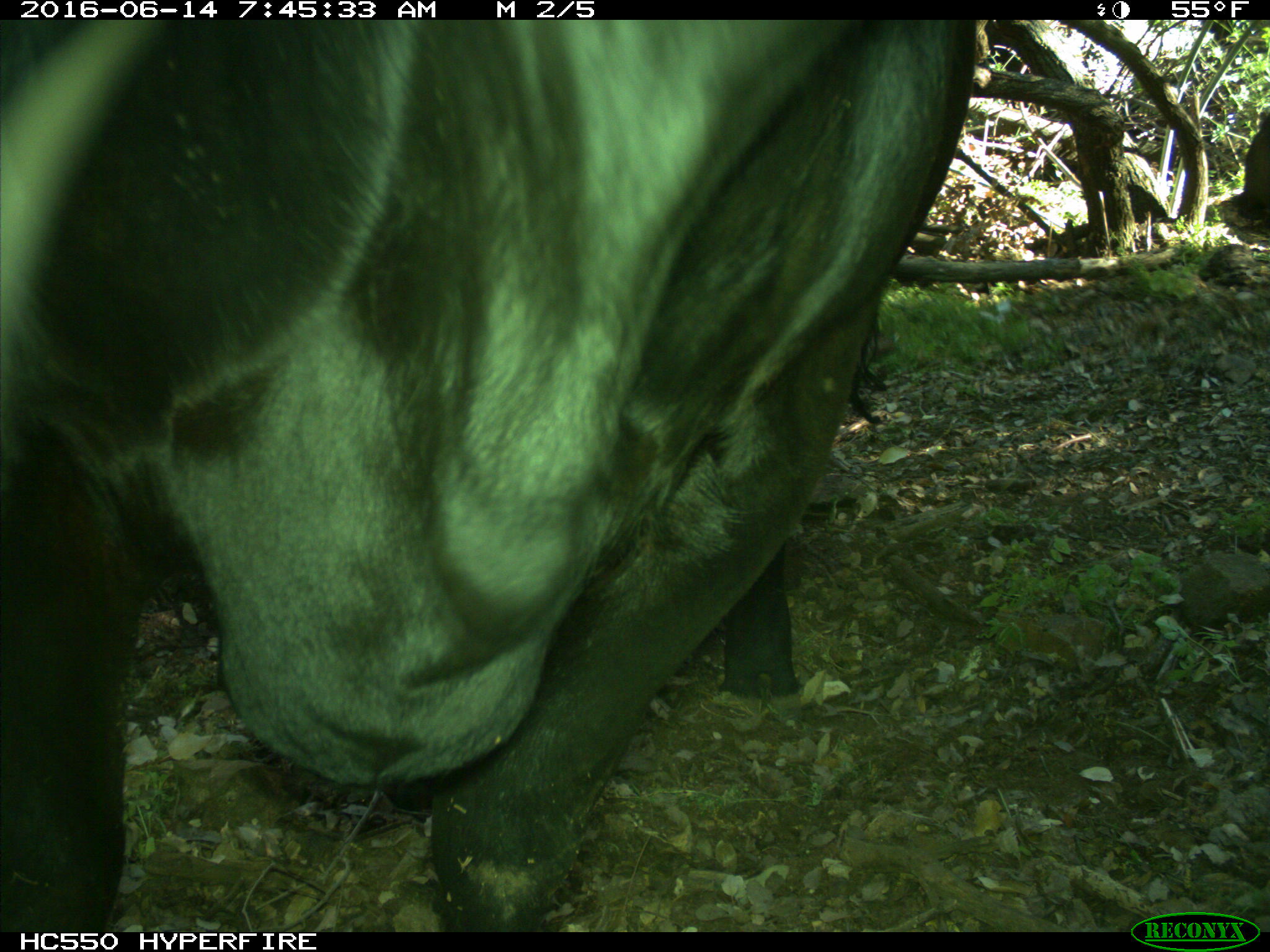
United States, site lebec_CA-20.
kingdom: Animalia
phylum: Chordata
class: Mammalia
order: Artiodactyla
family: Bovidae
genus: Bos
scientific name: Bos taurus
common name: domestic cow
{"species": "Bos taurus (domestic cow)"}